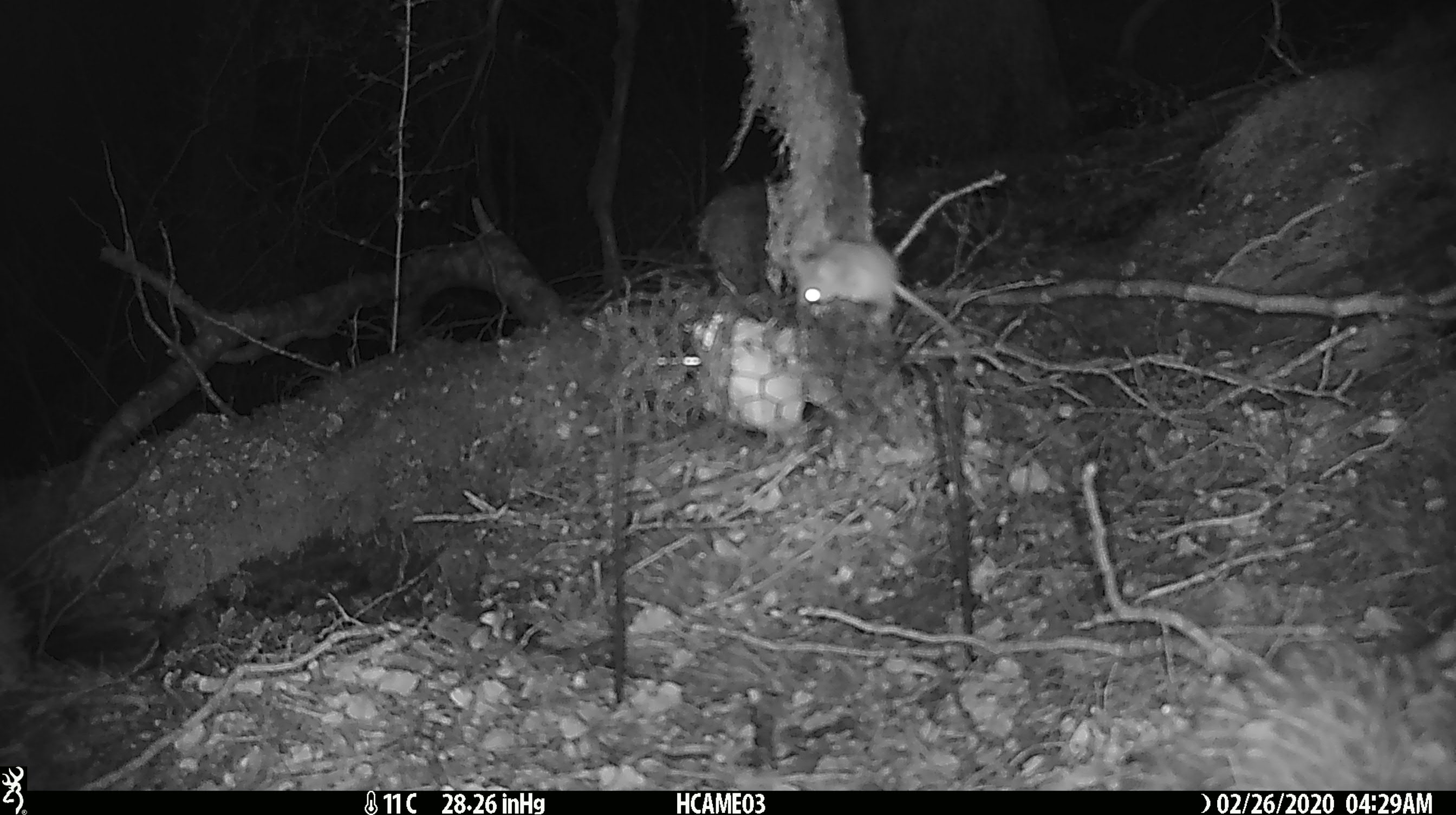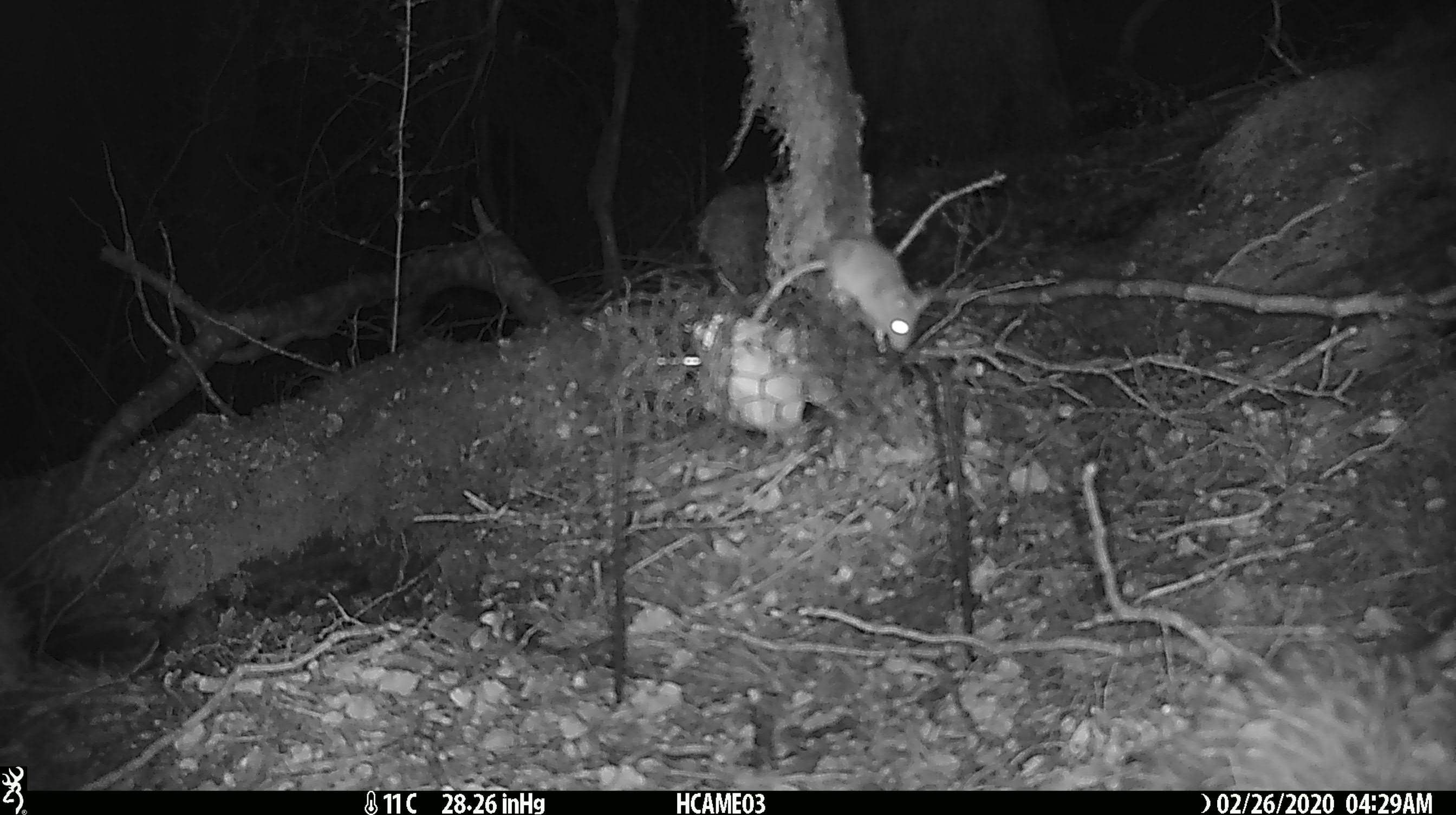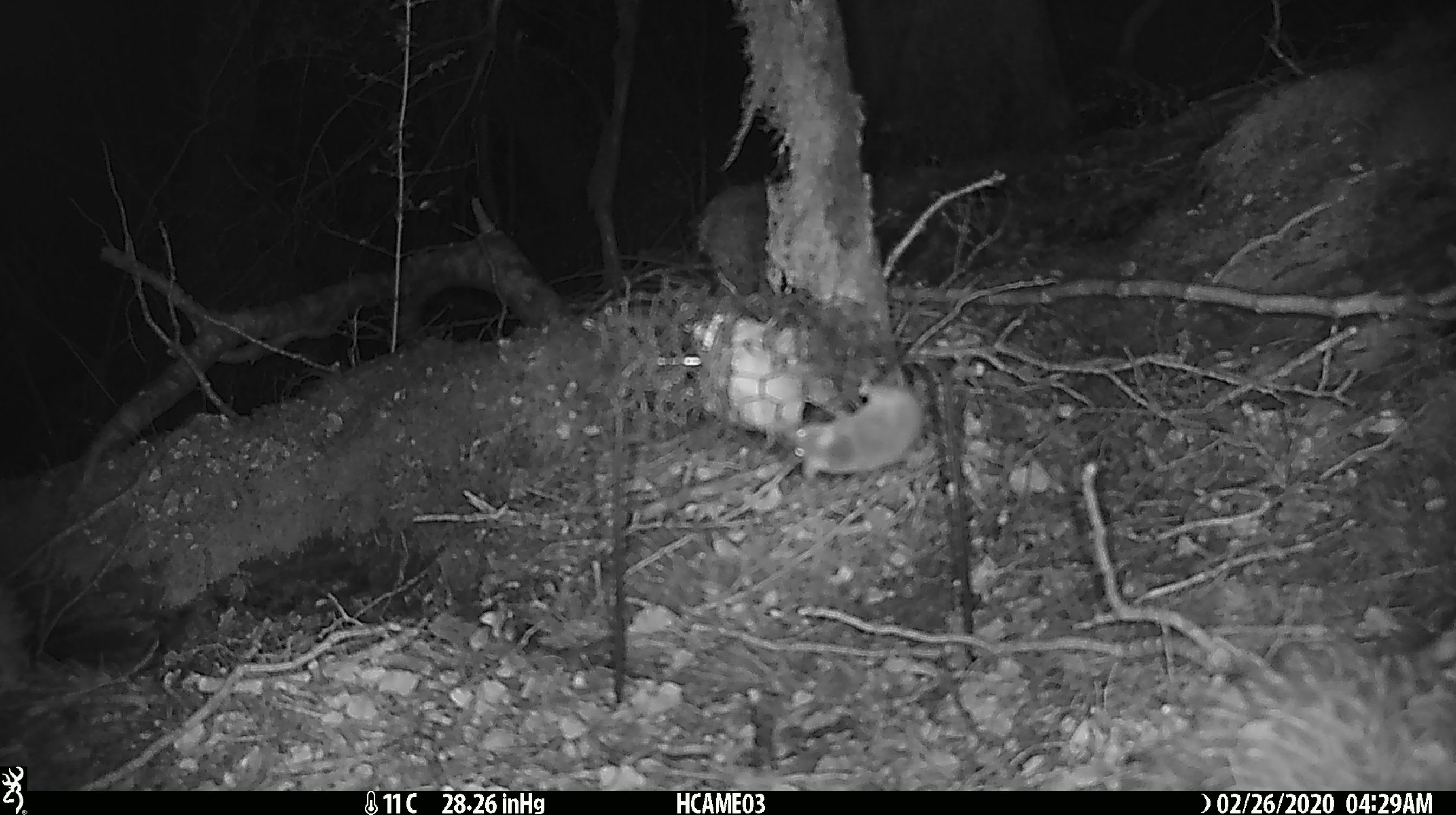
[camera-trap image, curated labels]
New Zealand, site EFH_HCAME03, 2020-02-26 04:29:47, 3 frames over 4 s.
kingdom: Animalia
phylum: Chordata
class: Mammalia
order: Rodentia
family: Muridae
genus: Mus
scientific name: Mus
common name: mouse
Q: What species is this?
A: Mouse (Mus).